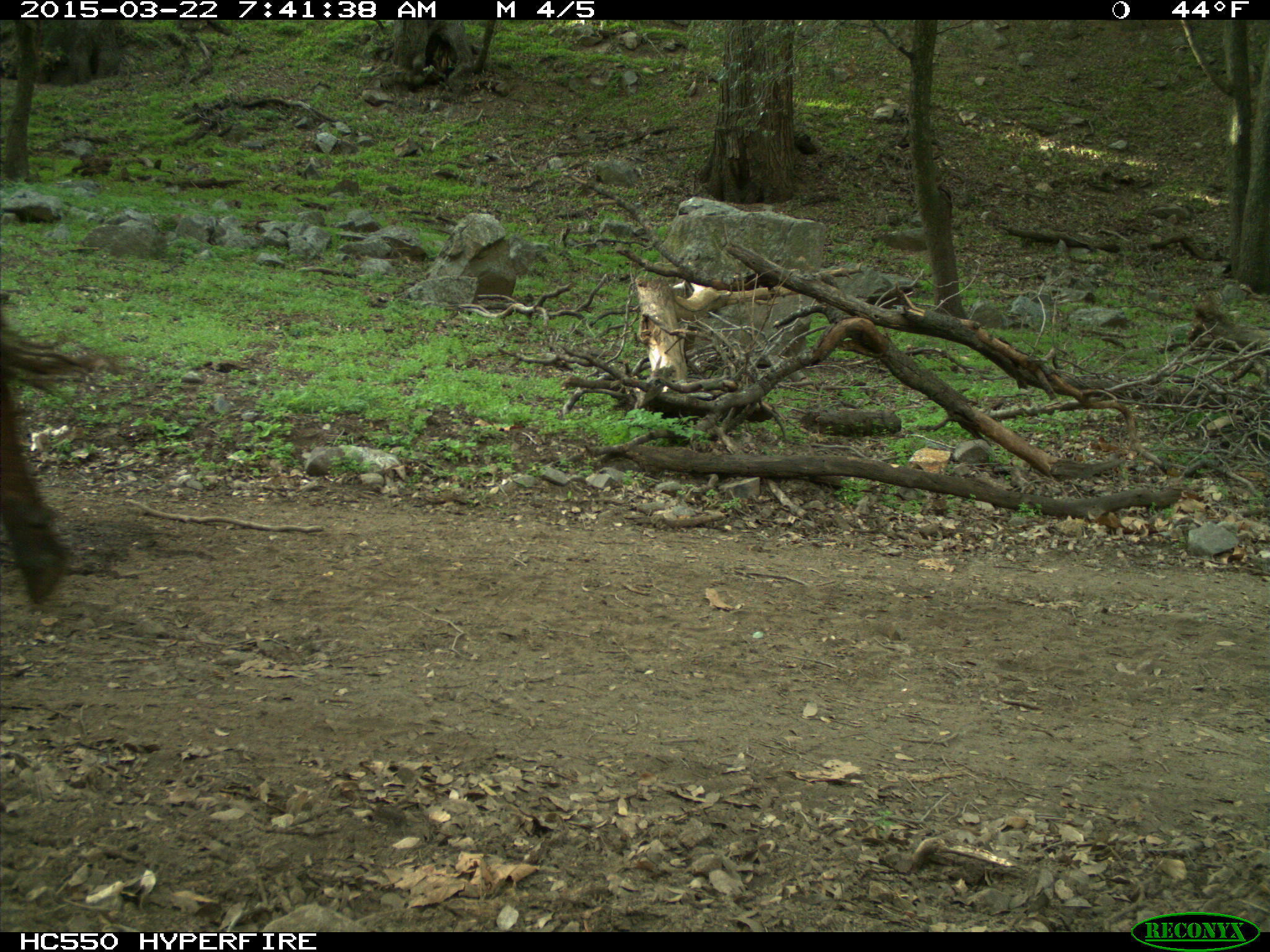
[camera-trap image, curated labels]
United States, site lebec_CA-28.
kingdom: Animalia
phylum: Chordata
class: Mammalia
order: Artiodactyla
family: Bovidae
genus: Bos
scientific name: Bos taurus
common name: domestic cow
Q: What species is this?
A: Bos taurus (domestic cow).